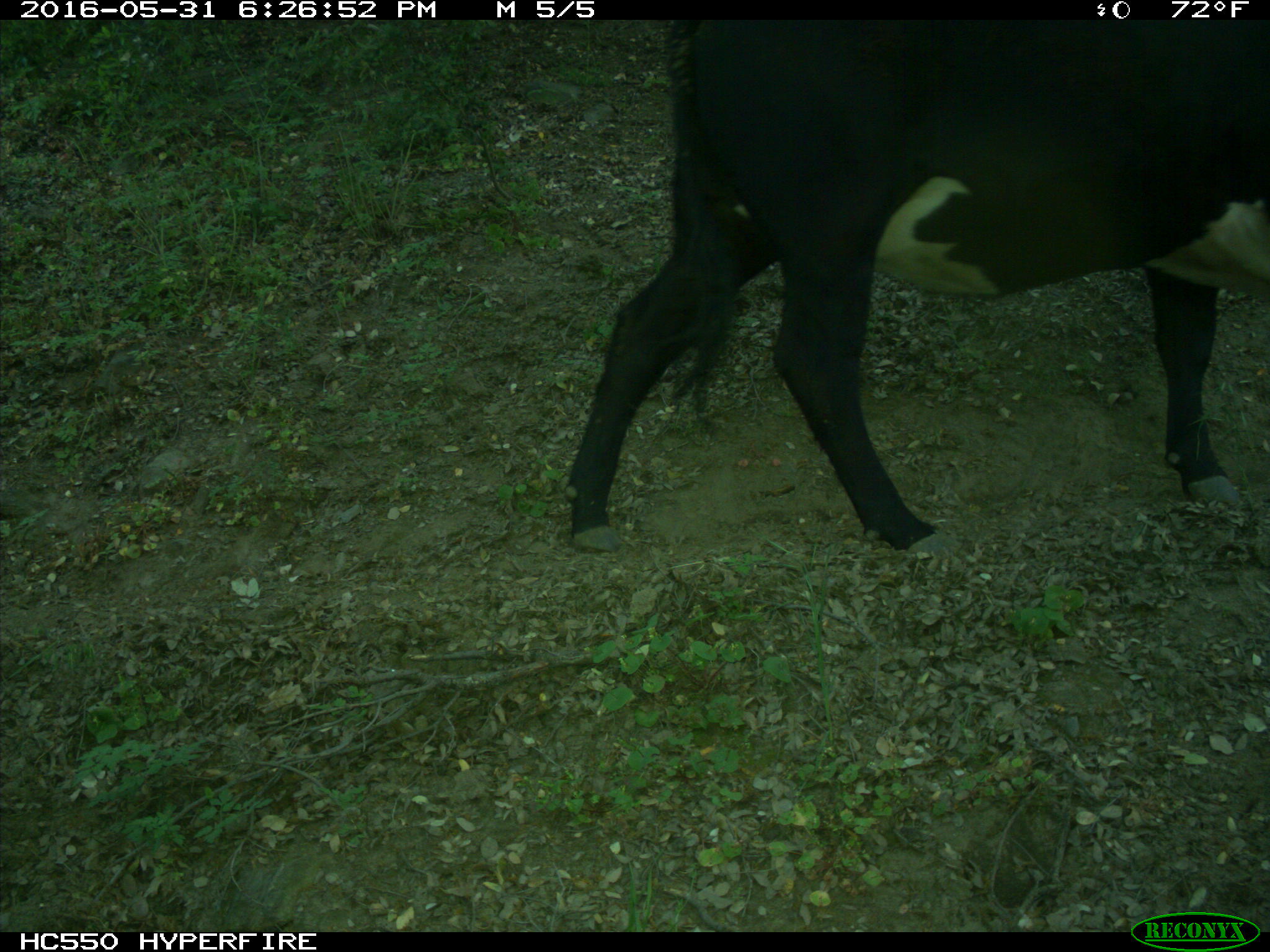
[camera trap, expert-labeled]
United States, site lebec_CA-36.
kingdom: Animalia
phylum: Chordata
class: Mammalia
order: Artiodactyla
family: Bovidae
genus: Bos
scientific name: Bos taurus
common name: domestic cow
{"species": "Bos taurus (domestic cow)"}